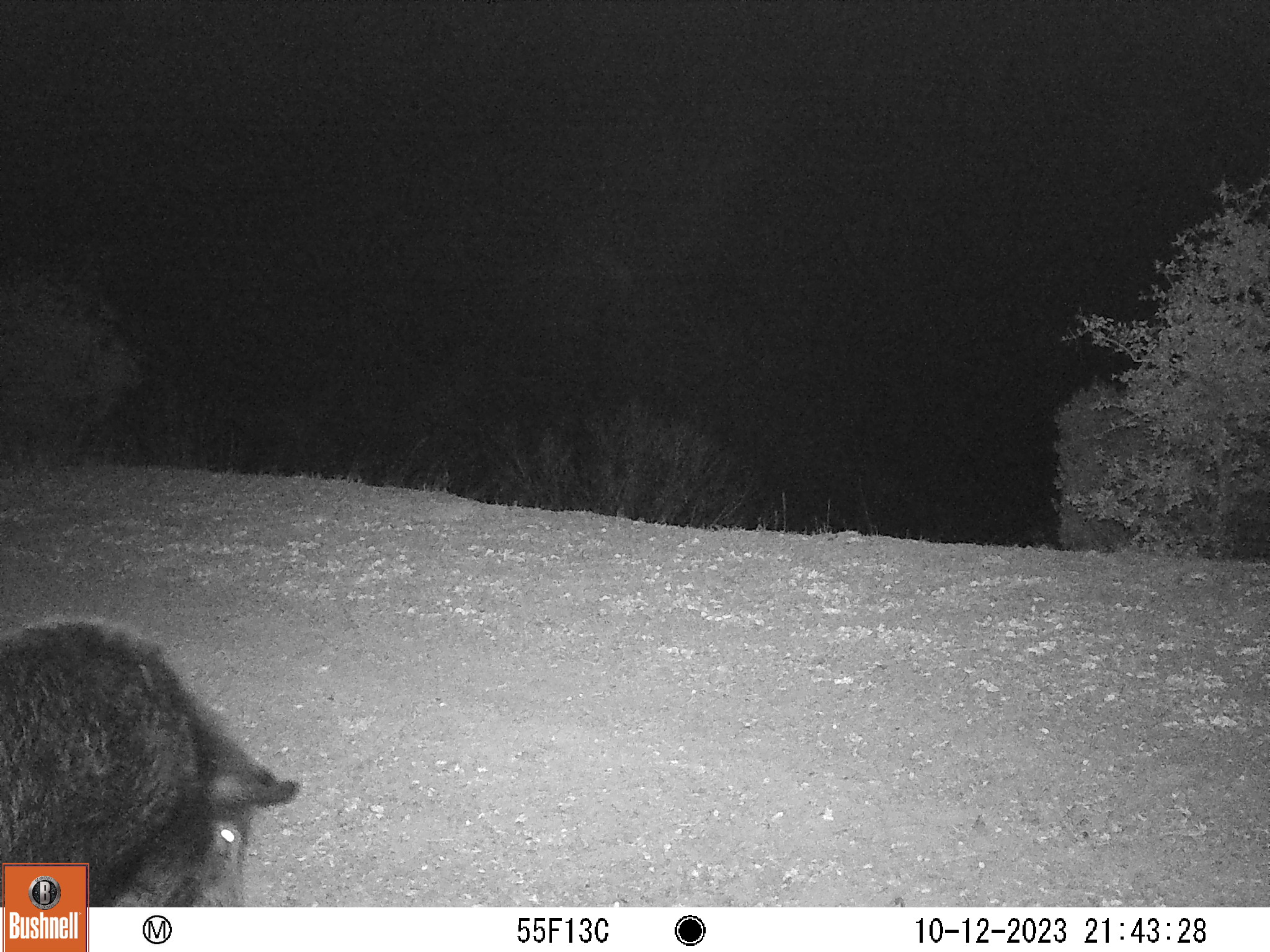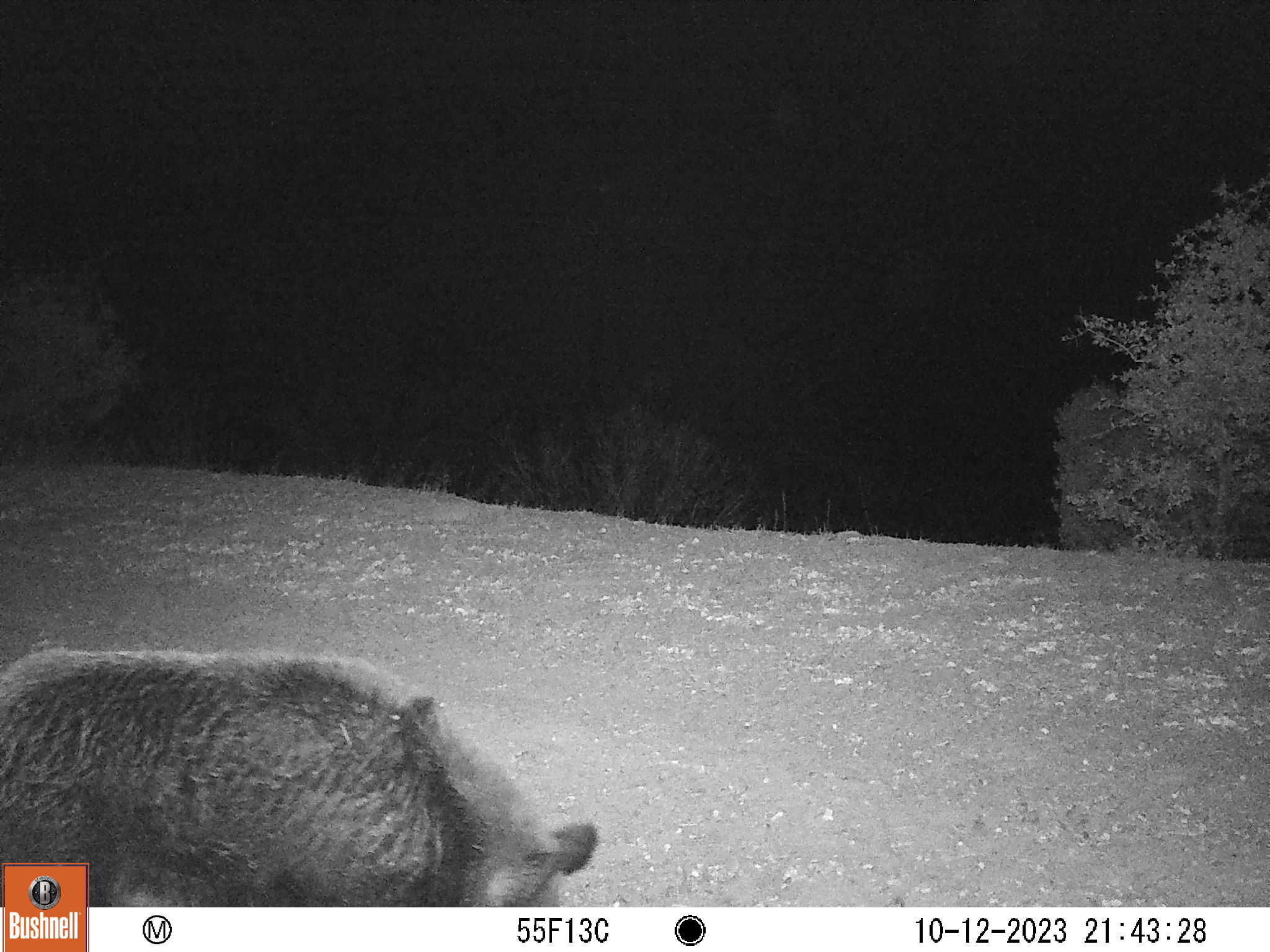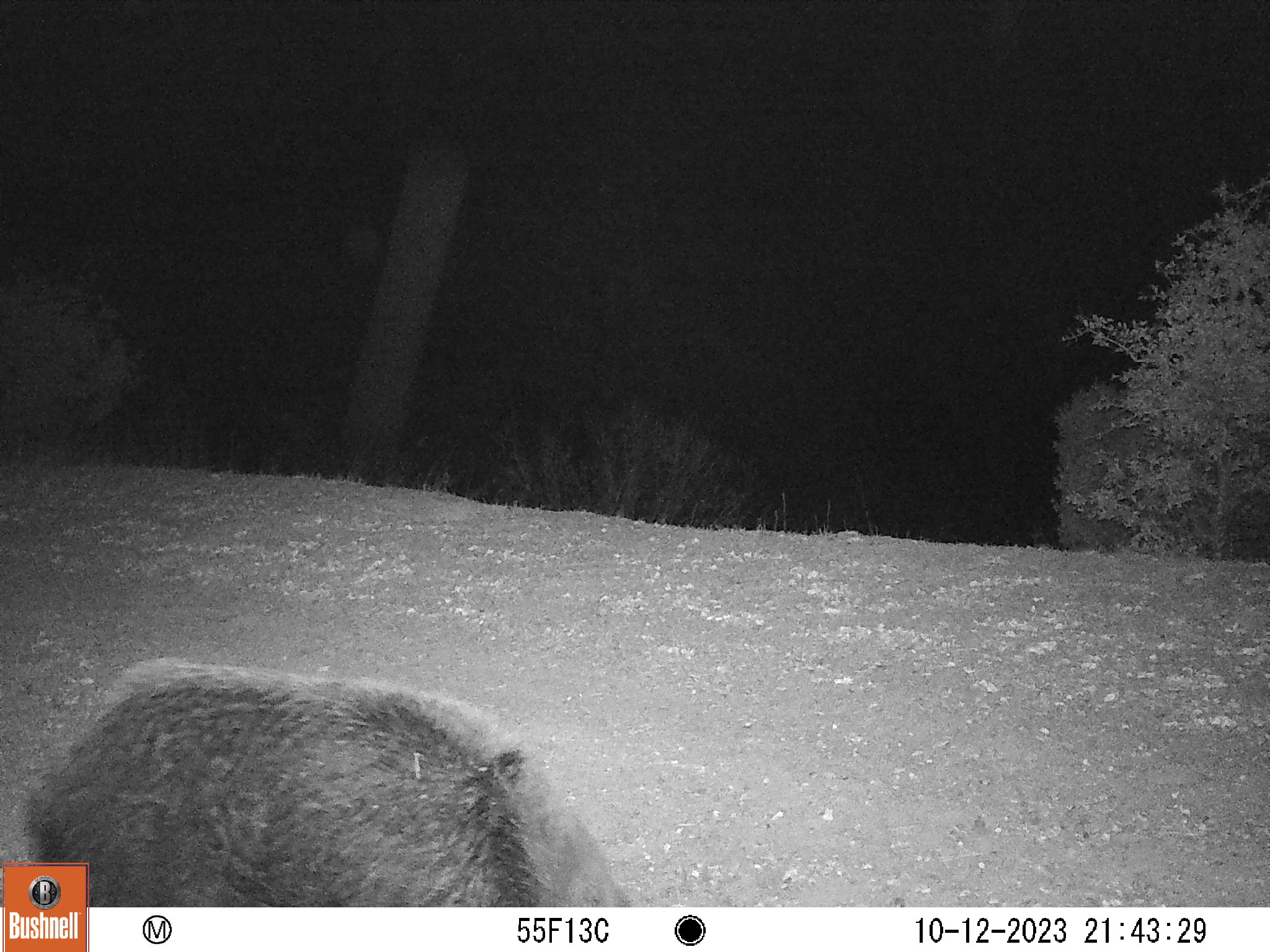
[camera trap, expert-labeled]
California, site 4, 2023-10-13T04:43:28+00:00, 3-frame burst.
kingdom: Animalia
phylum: Chordata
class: Mammalia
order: Artiodactyla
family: Suidae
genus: Sus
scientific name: Sus scrofa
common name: wild boar